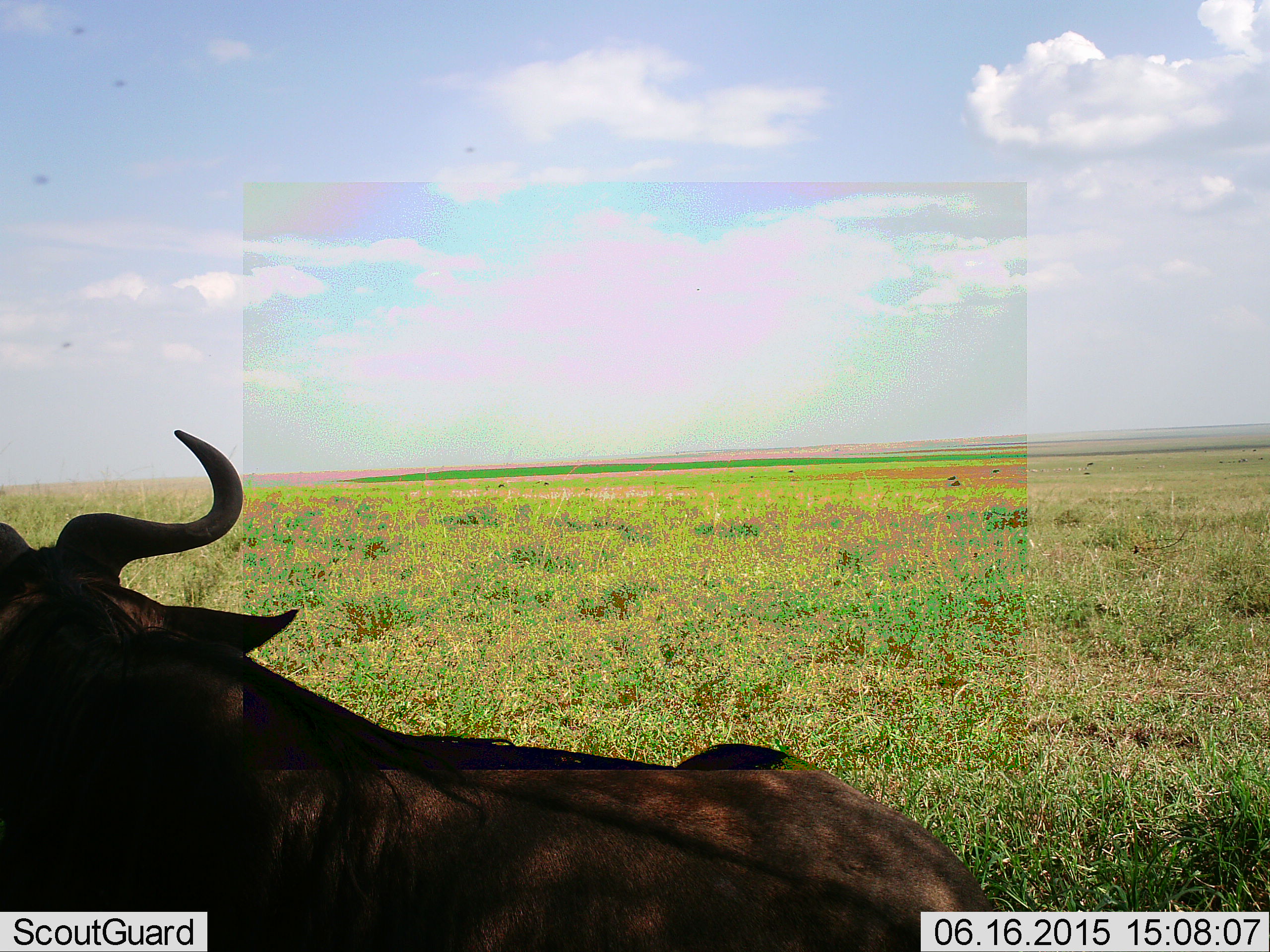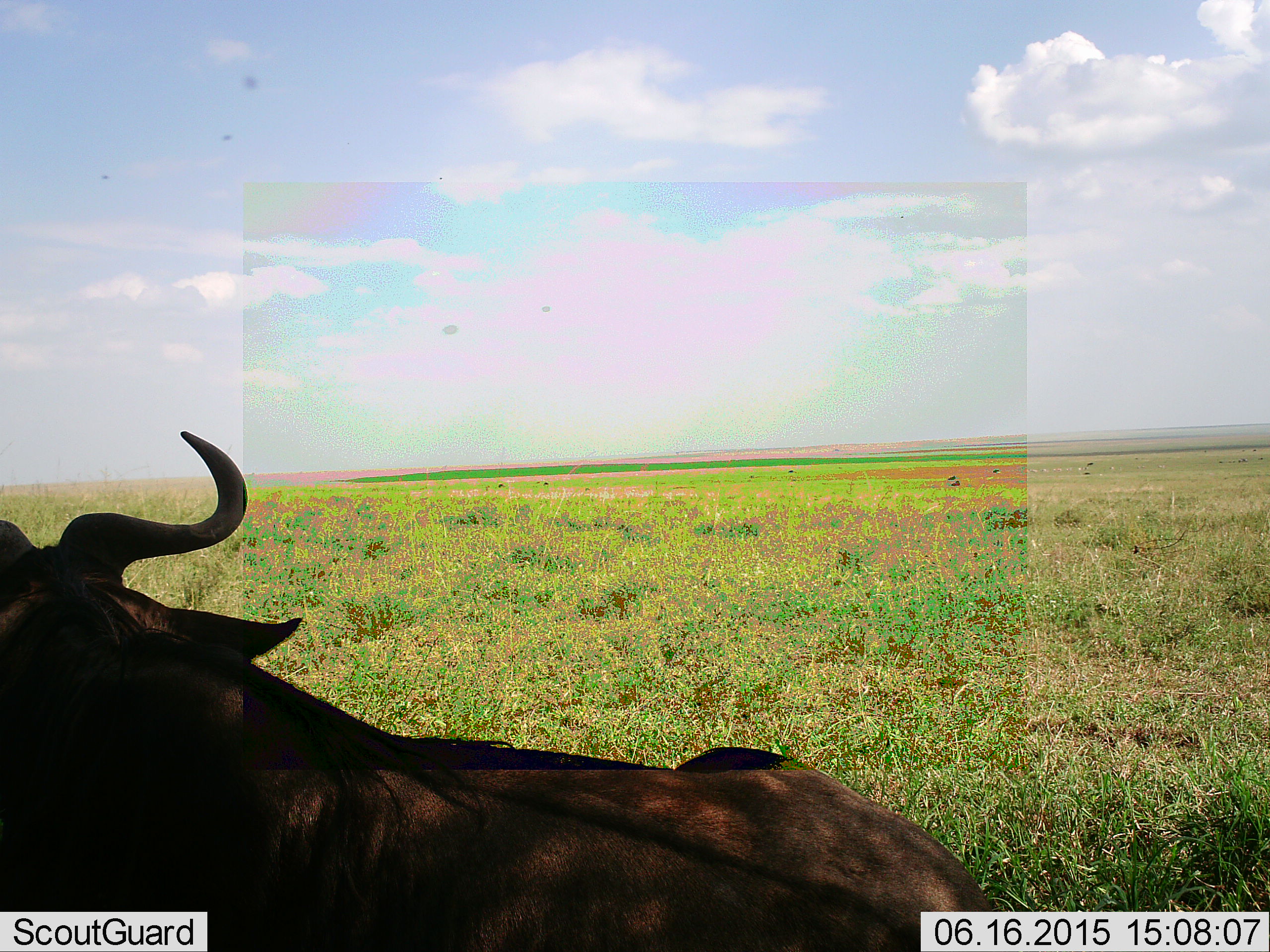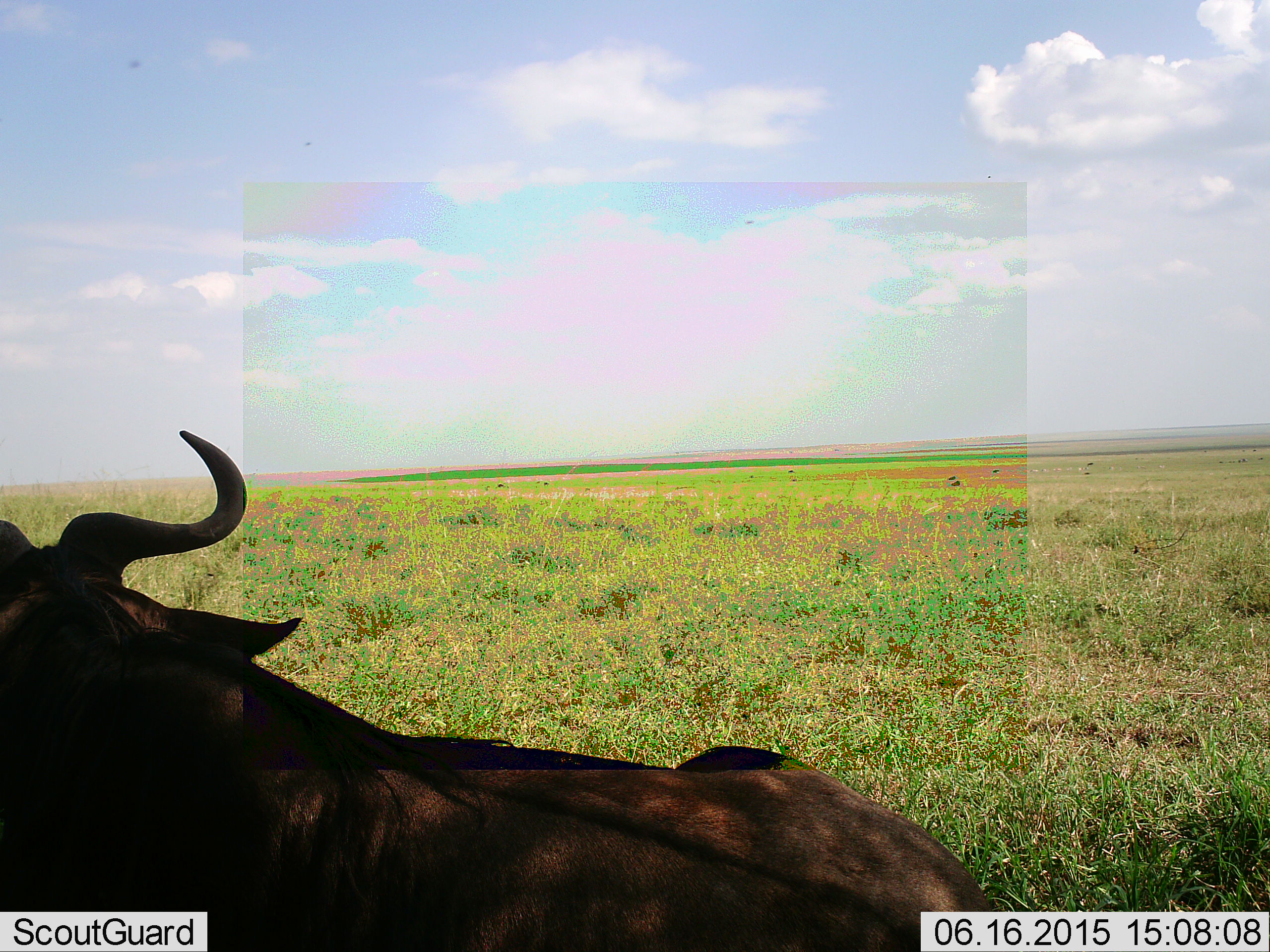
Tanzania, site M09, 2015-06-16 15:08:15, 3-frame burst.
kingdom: Animalia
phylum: Chordata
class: Mammalia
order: Artiodactyla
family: Bovidae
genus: Connochaetes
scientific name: Connochaetes taurinus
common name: blue wildebeest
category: wildebeest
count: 1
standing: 8%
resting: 100%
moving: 0%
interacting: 0%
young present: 0%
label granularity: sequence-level